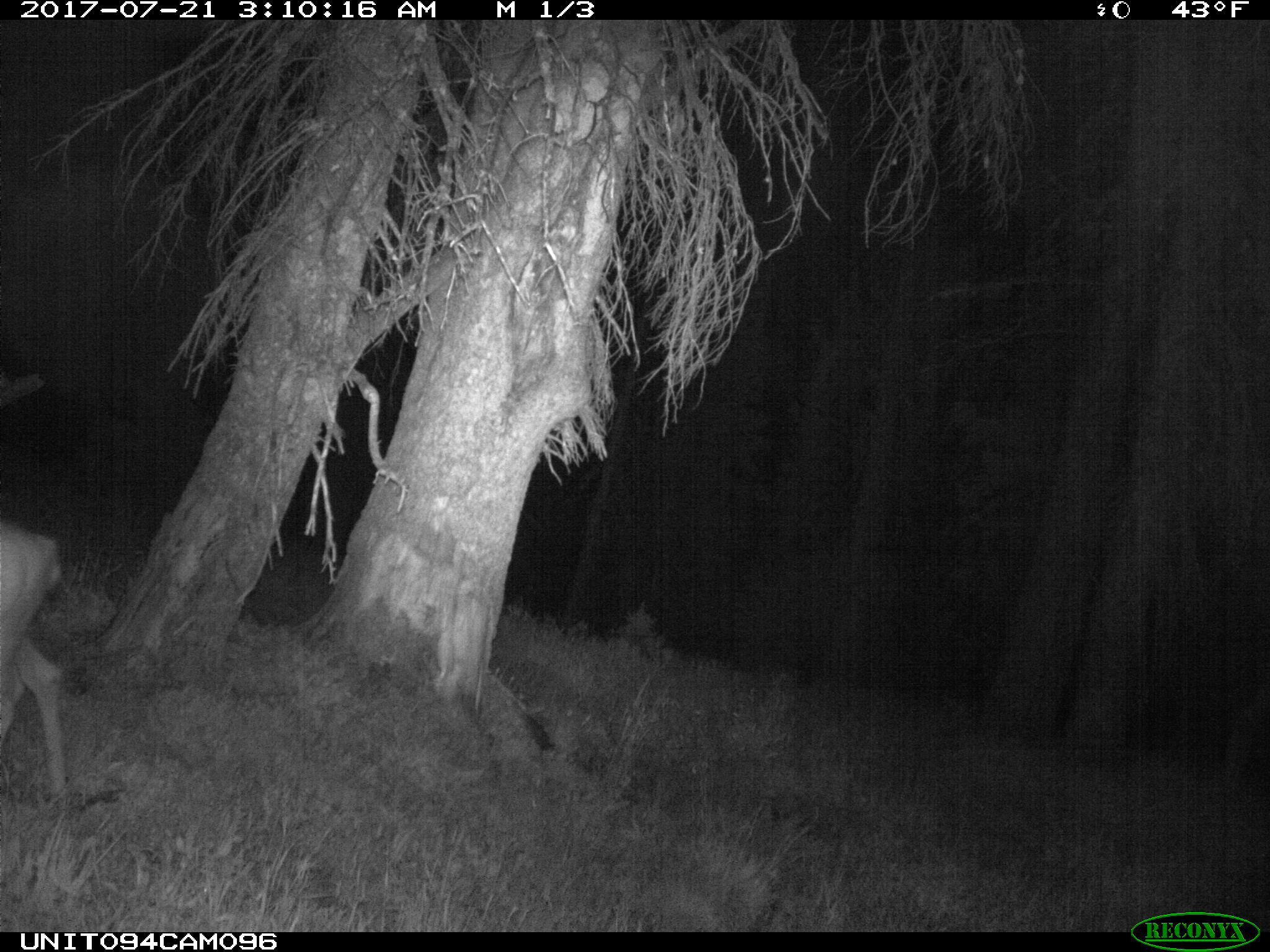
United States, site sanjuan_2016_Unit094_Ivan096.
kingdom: Animalia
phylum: Chordata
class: Mammalia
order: Artiodactyla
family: Cervidae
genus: Odocoileus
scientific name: Odocoileus hemionus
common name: mule deer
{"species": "Odocoileus hemionus (mule deer)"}